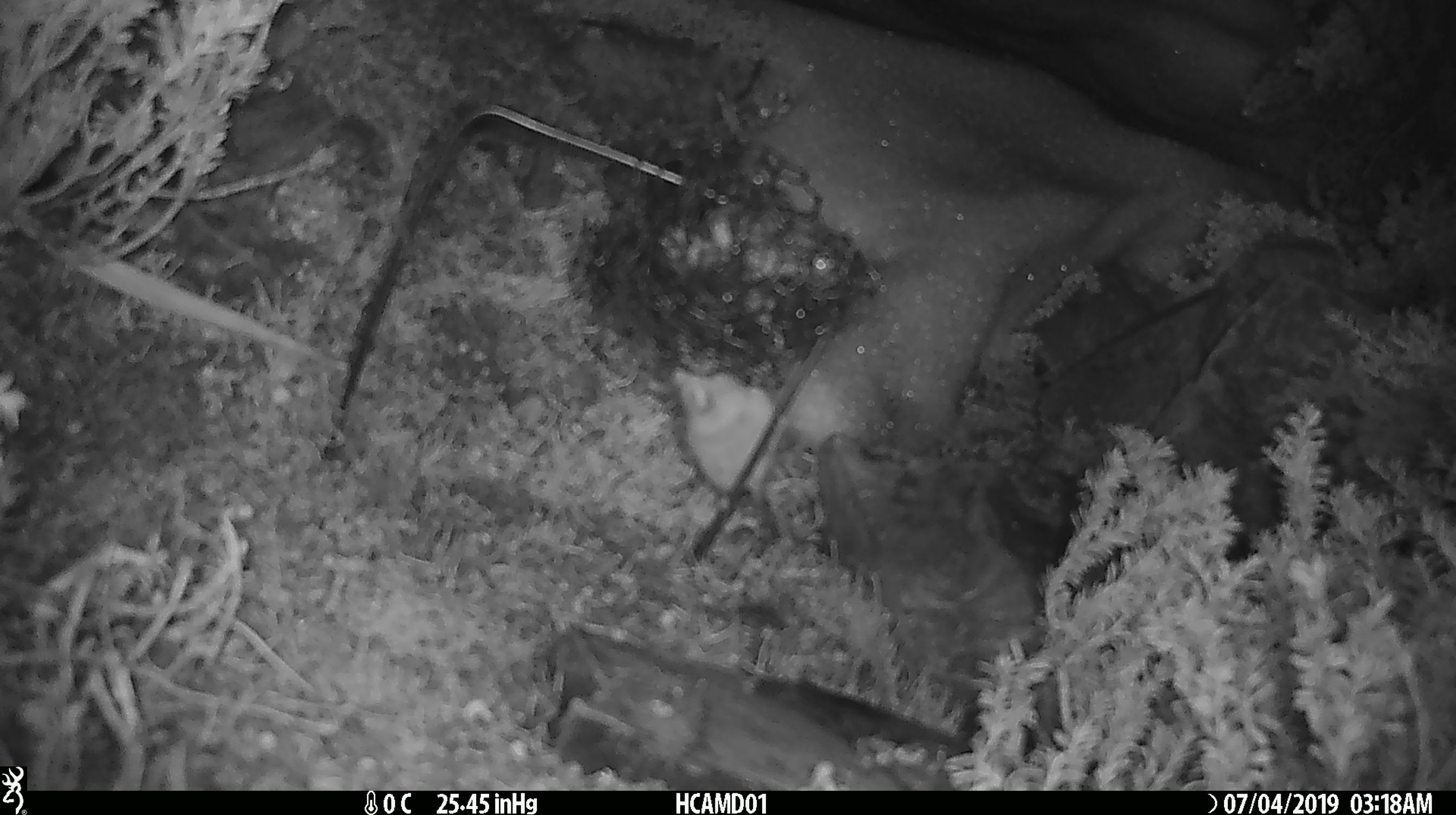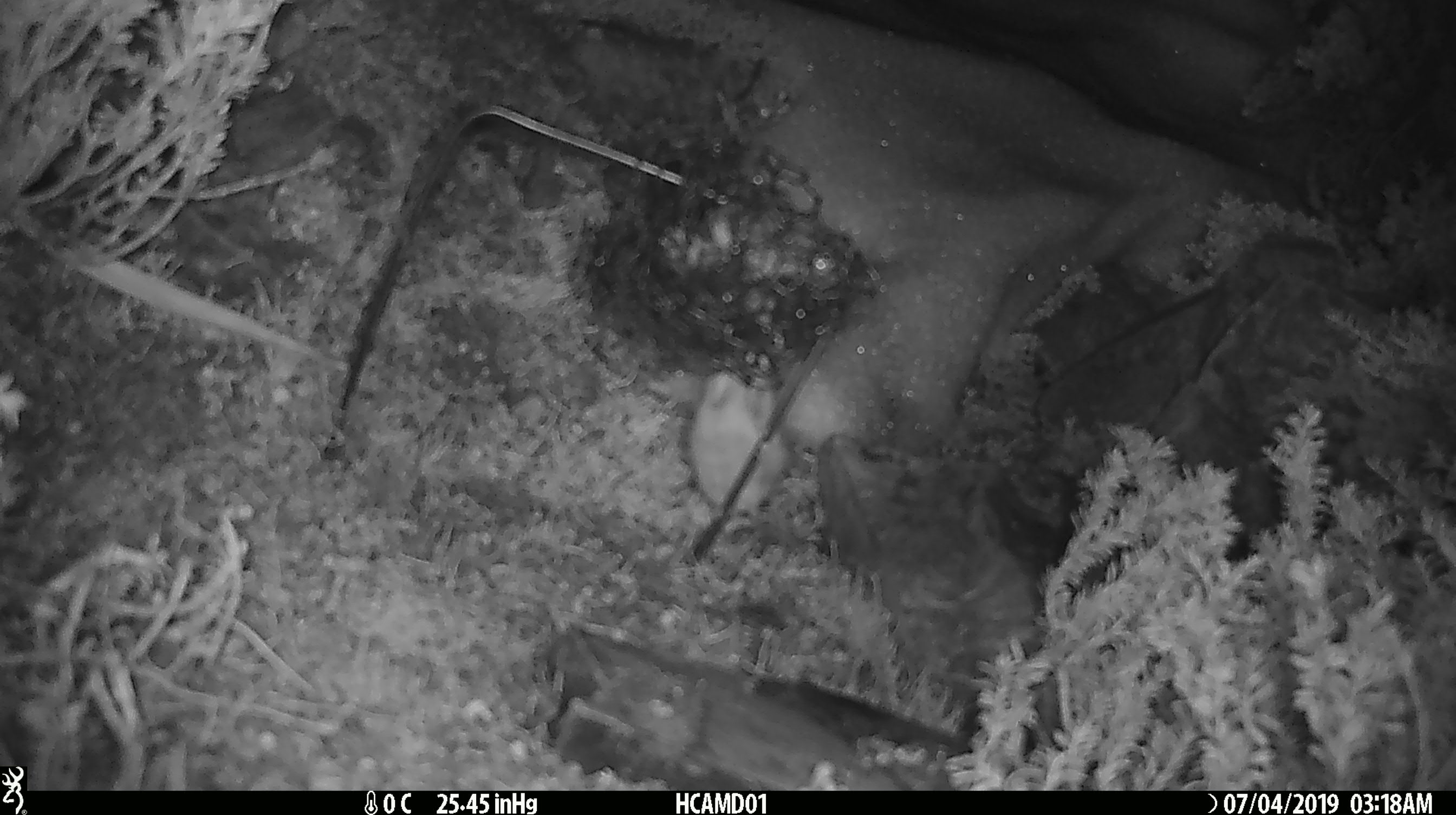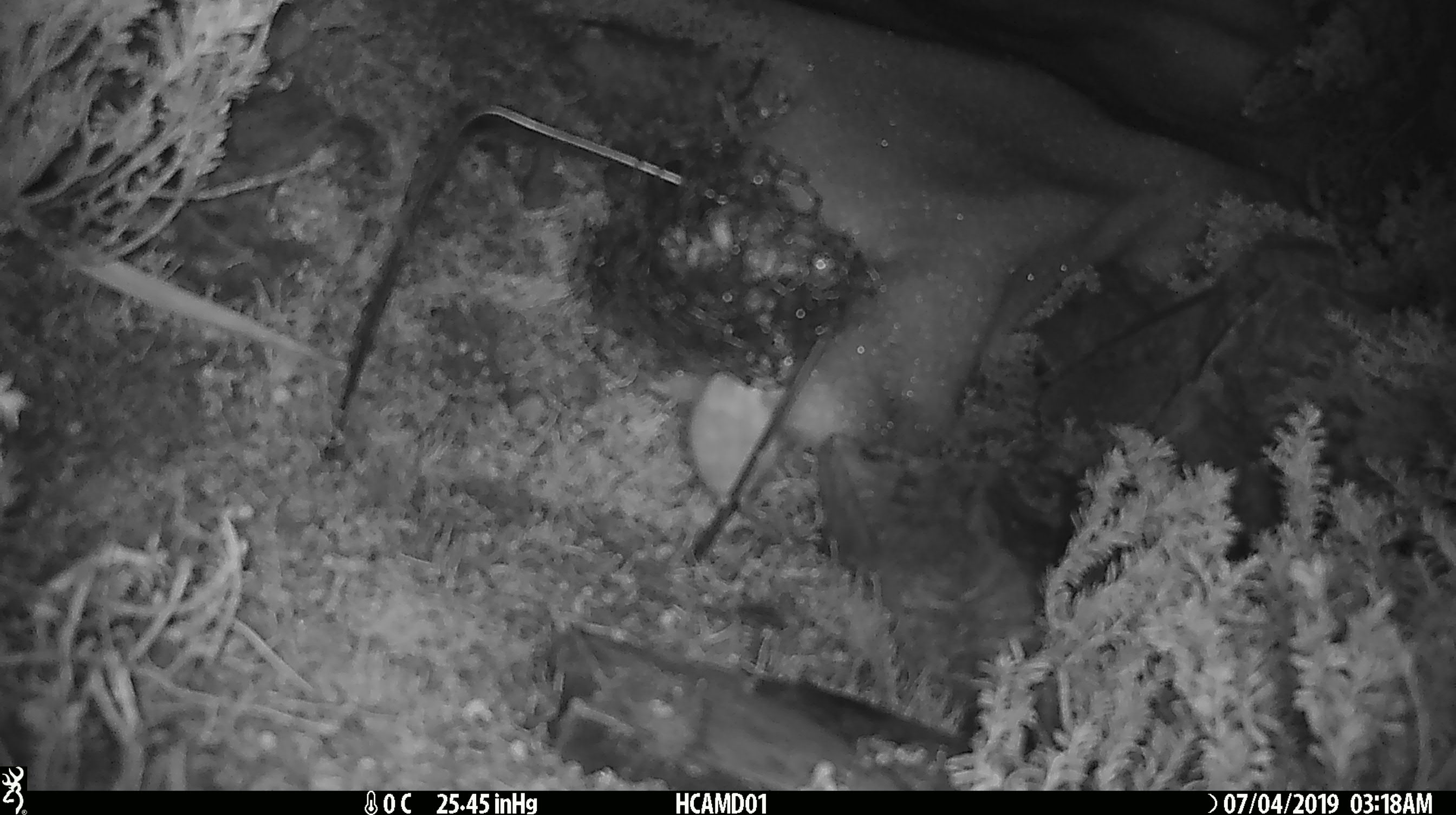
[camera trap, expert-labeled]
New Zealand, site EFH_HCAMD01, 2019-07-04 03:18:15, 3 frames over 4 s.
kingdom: Animalia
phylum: Chordata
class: Mammalia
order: Rodentia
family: Muridae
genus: Mus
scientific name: Mus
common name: mouse